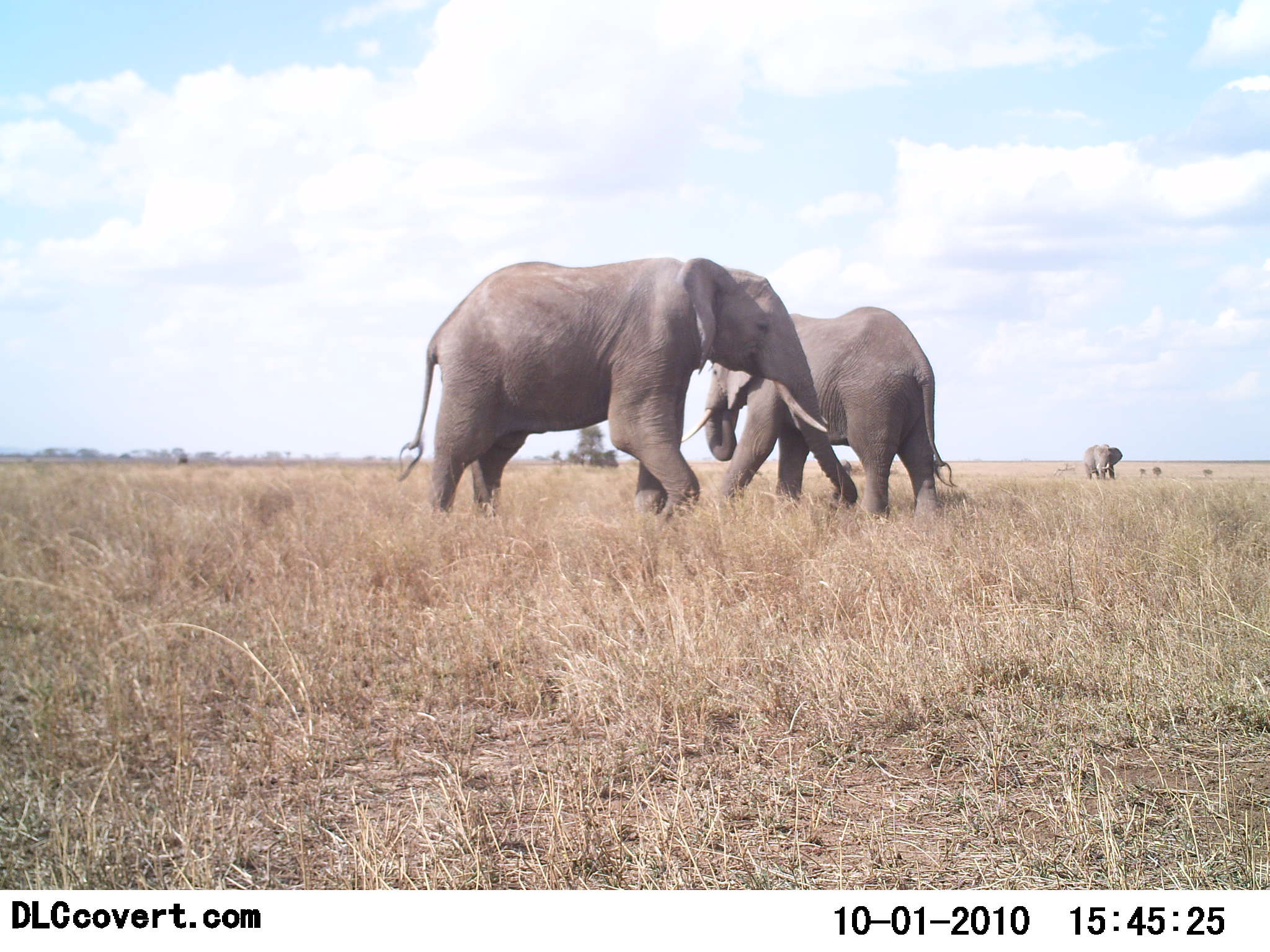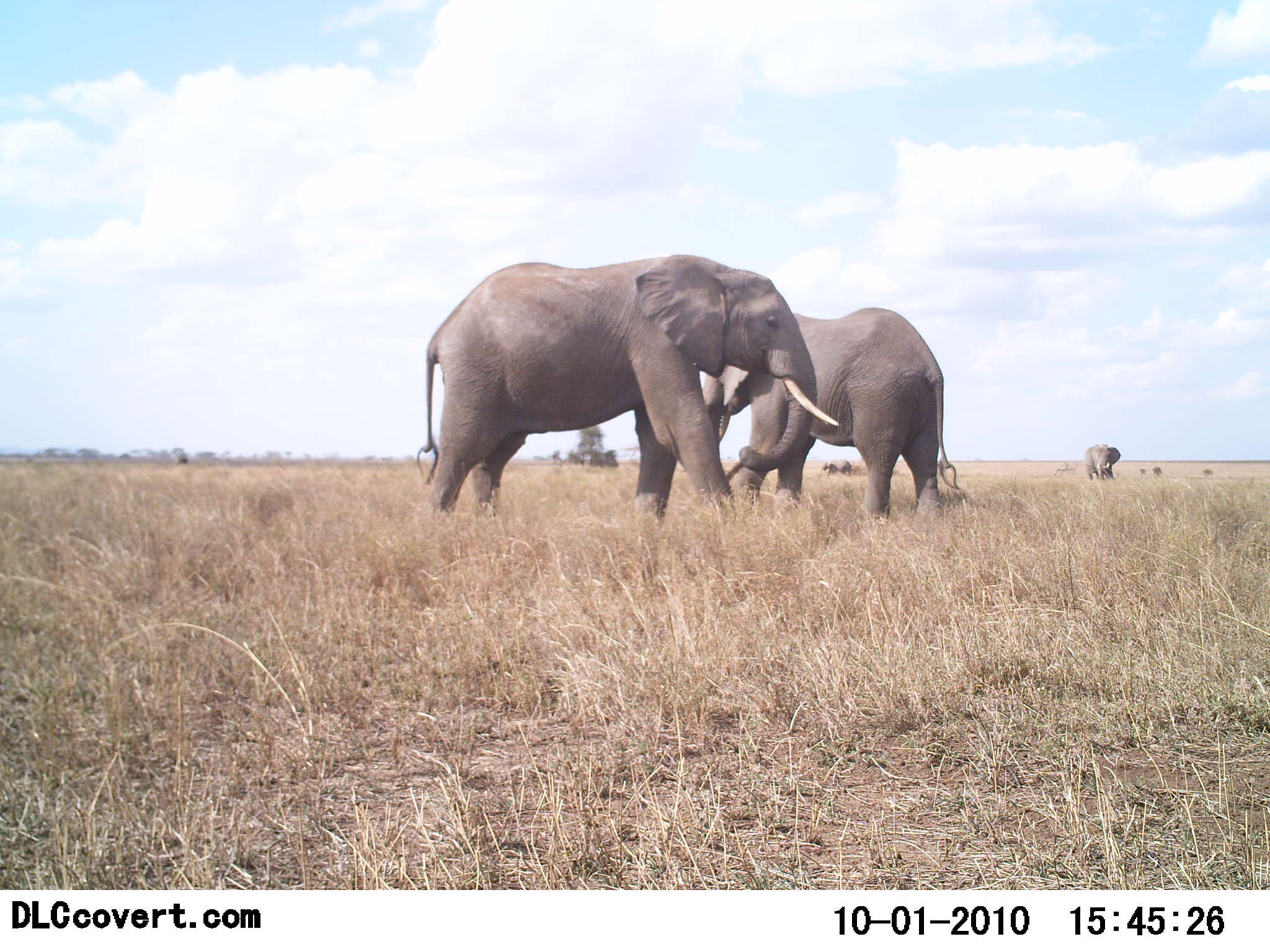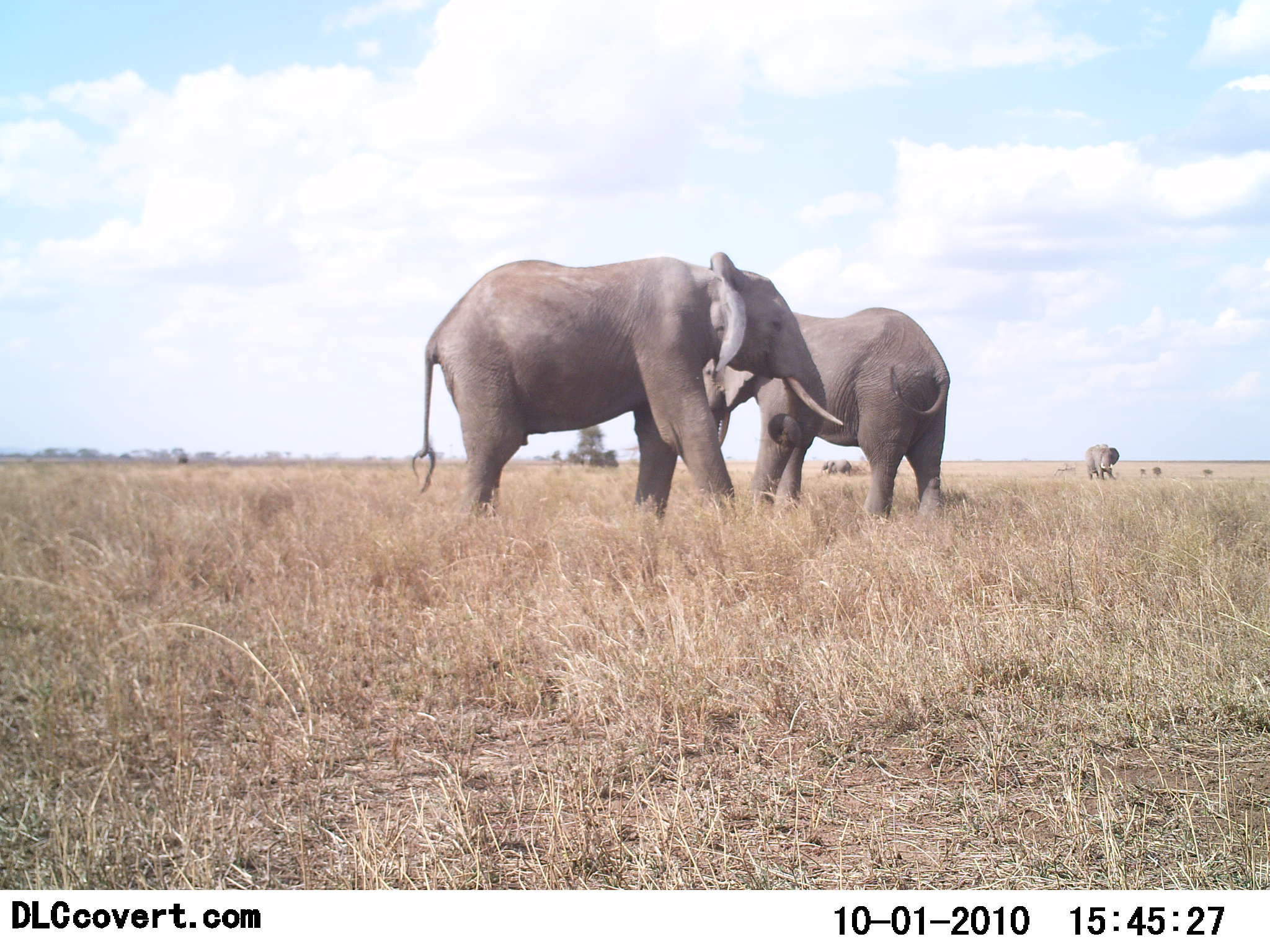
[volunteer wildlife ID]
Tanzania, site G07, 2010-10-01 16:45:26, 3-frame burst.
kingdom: Animalia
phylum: Chordata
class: Mammalia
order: Proboscidea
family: Elephantidae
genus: Loxodonta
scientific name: Loxodonta africana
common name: african bush elephant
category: elephant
Elephant (african bush elephant) (Loxodonta africana), count 3. Behavior (volunteer vote fractions): standing 84%, resting 0%, moving 12%, interacting 20%. Young present (vote fraction): 4%. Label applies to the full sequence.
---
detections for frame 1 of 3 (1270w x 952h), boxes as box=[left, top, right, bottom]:
animal: box=[398, 256, 858, 522]; box=[683, 306, 957, 518]; box=[1083, 444, 1123, 481]; box=[838, 459, 853, 477]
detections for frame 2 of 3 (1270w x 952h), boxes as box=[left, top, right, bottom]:
animal: box=[417, 254, 841, 526]; box=[703, 306, 960, 527]; box=[1084, 444, 1121, 481]; box=[821, 460, 851, 479]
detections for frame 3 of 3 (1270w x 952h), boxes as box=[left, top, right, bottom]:
animal: box=[410, 252, 843, 520]; box=[700, 307, 952, 521]; box=[1085, 444, 1119, 480]; box=[820, 459, 852, 478]